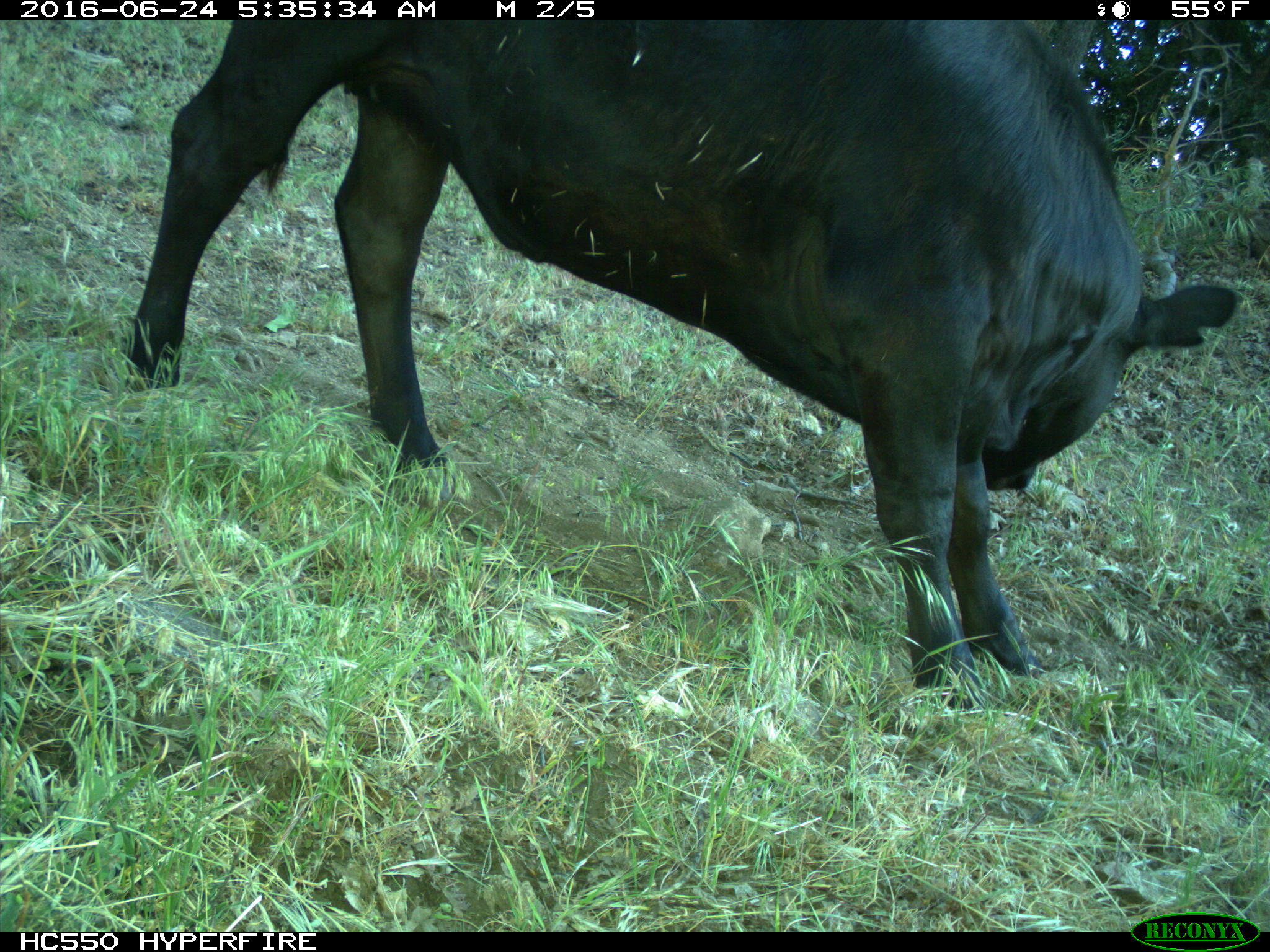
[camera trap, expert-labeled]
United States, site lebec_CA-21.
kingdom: Animalia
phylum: Chordata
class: Mammalia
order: Artiodactyla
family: Bovidae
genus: Bos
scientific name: Bos taurus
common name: domestic cow